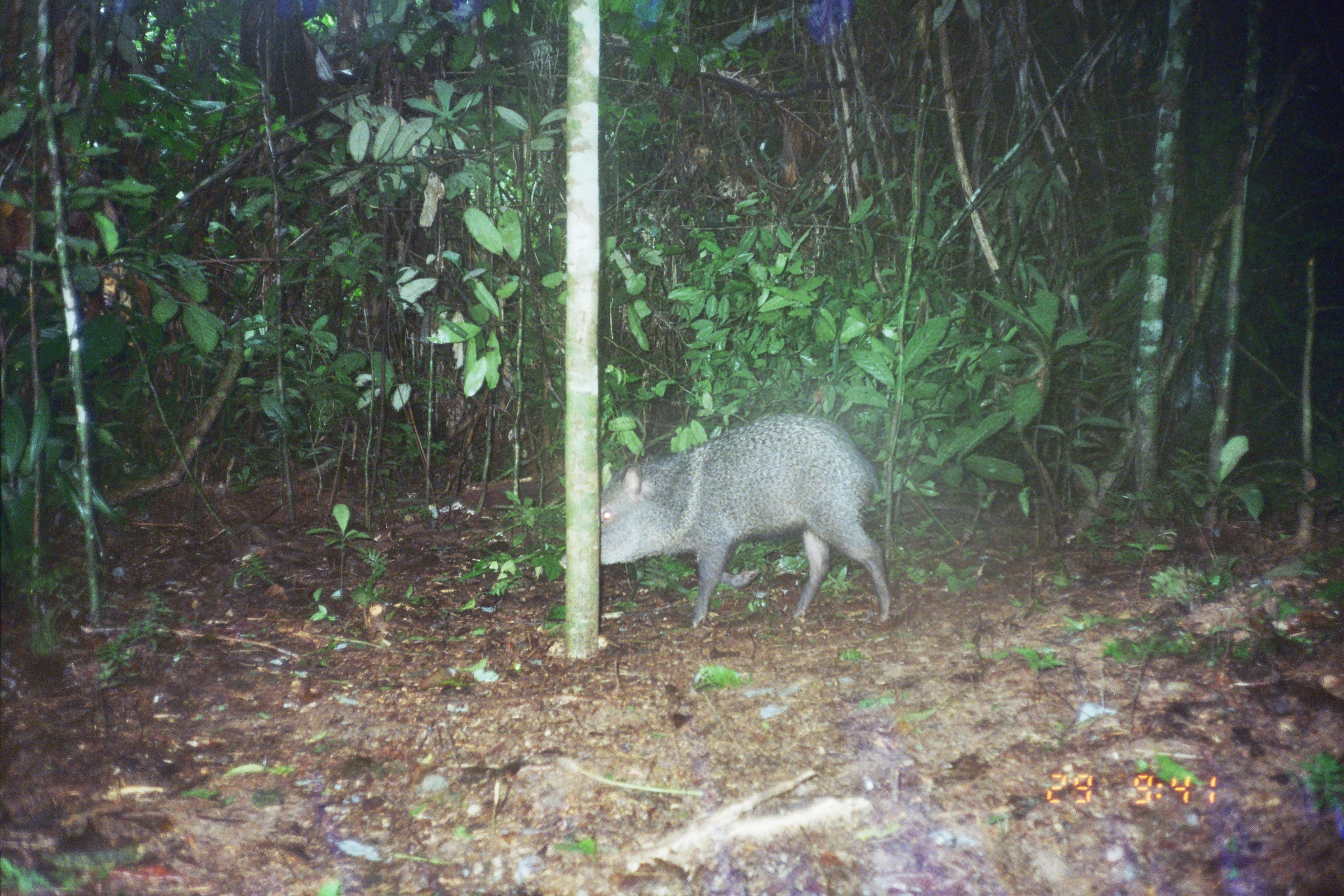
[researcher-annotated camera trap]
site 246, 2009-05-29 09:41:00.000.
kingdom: Animalia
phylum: Chordata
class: Mammalia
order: Artiodactyla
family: Tayassuidae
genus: Pecari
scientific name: Pecari tajacu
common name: collared peccary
Pecari tajacu (collared peccary).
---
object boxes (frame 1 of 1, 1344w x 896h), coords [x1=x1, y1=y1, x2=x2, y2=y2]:
pecari tajacu: [x1=558, y1=415, x2=891, y2=629]